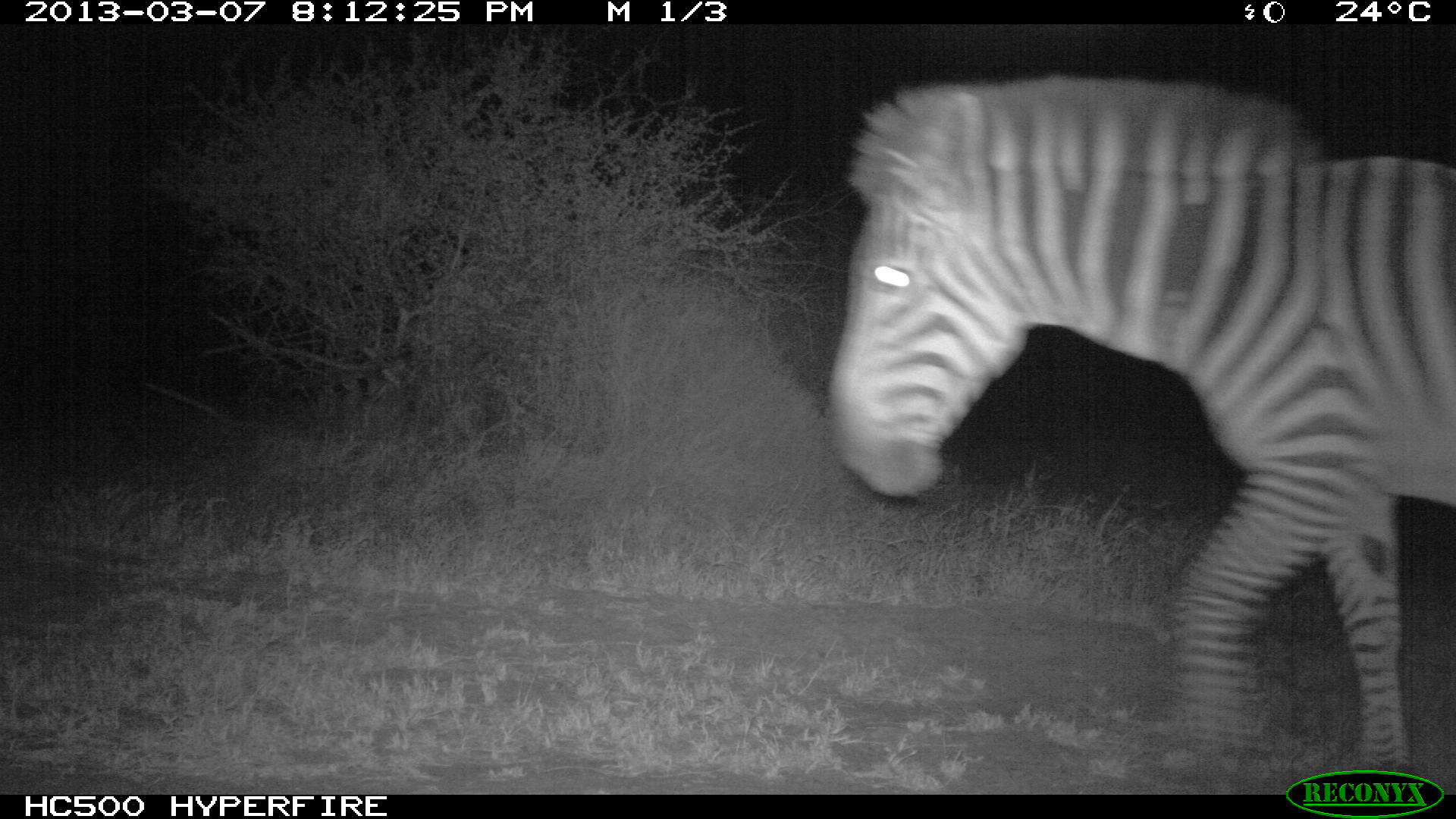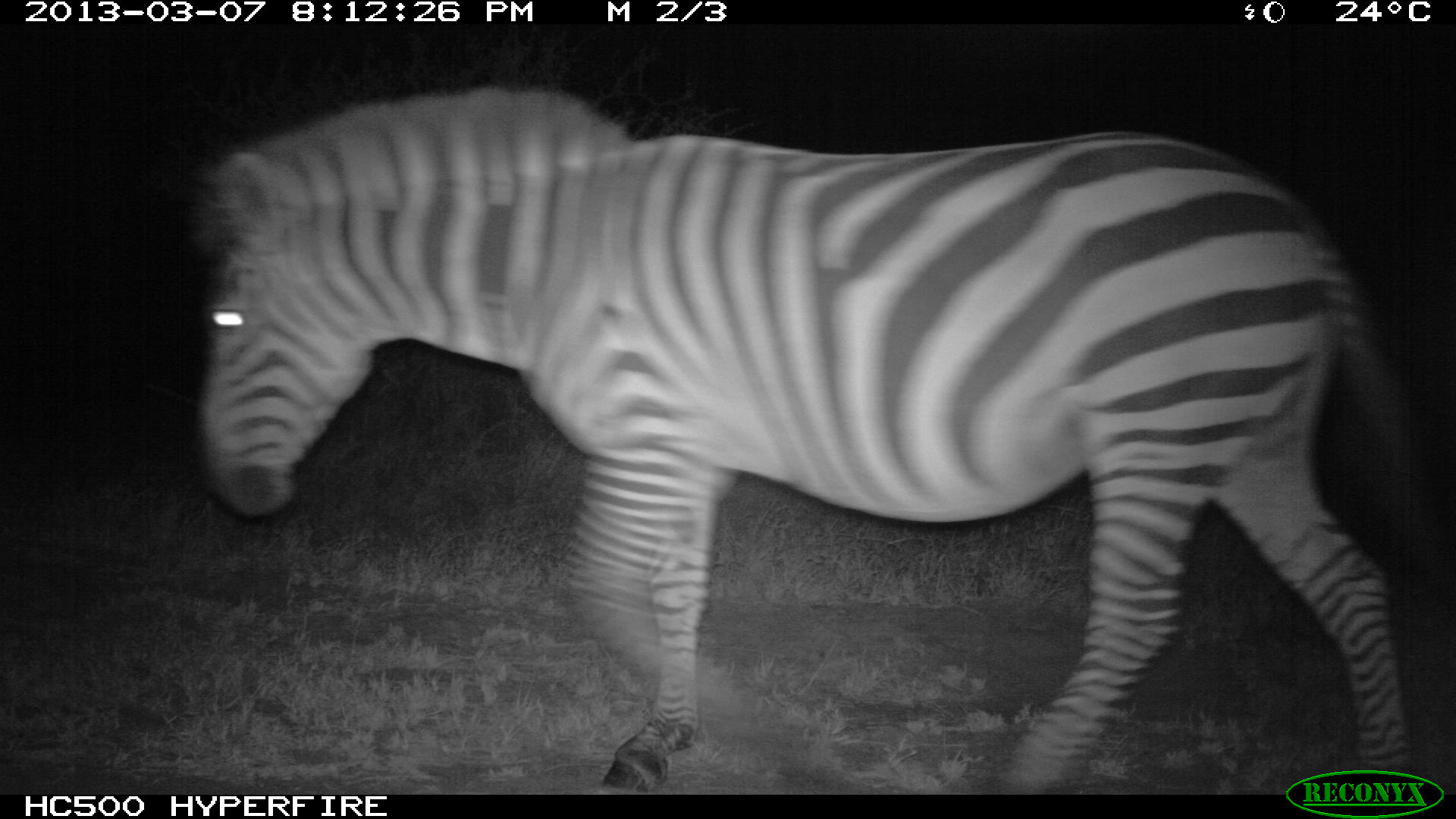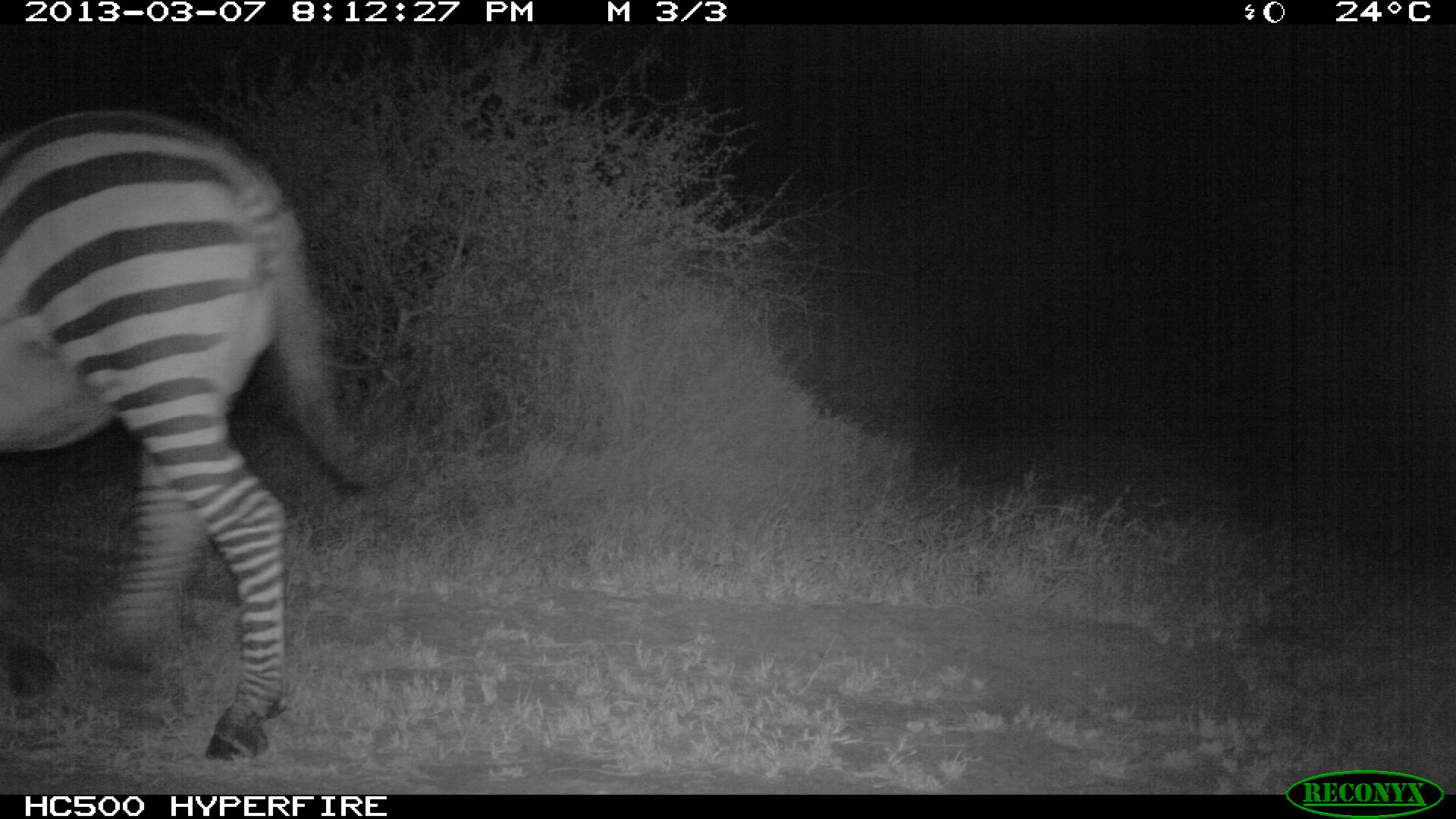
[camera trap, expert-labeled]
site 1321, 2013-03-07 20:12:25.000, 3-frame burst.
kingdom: Animalia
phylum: Chordata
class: Mammalia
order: Perissodactyla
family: Equidae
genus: Equus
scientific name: Equus quagga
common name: plains zebra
Equus quagga (plains zebra), count 1.